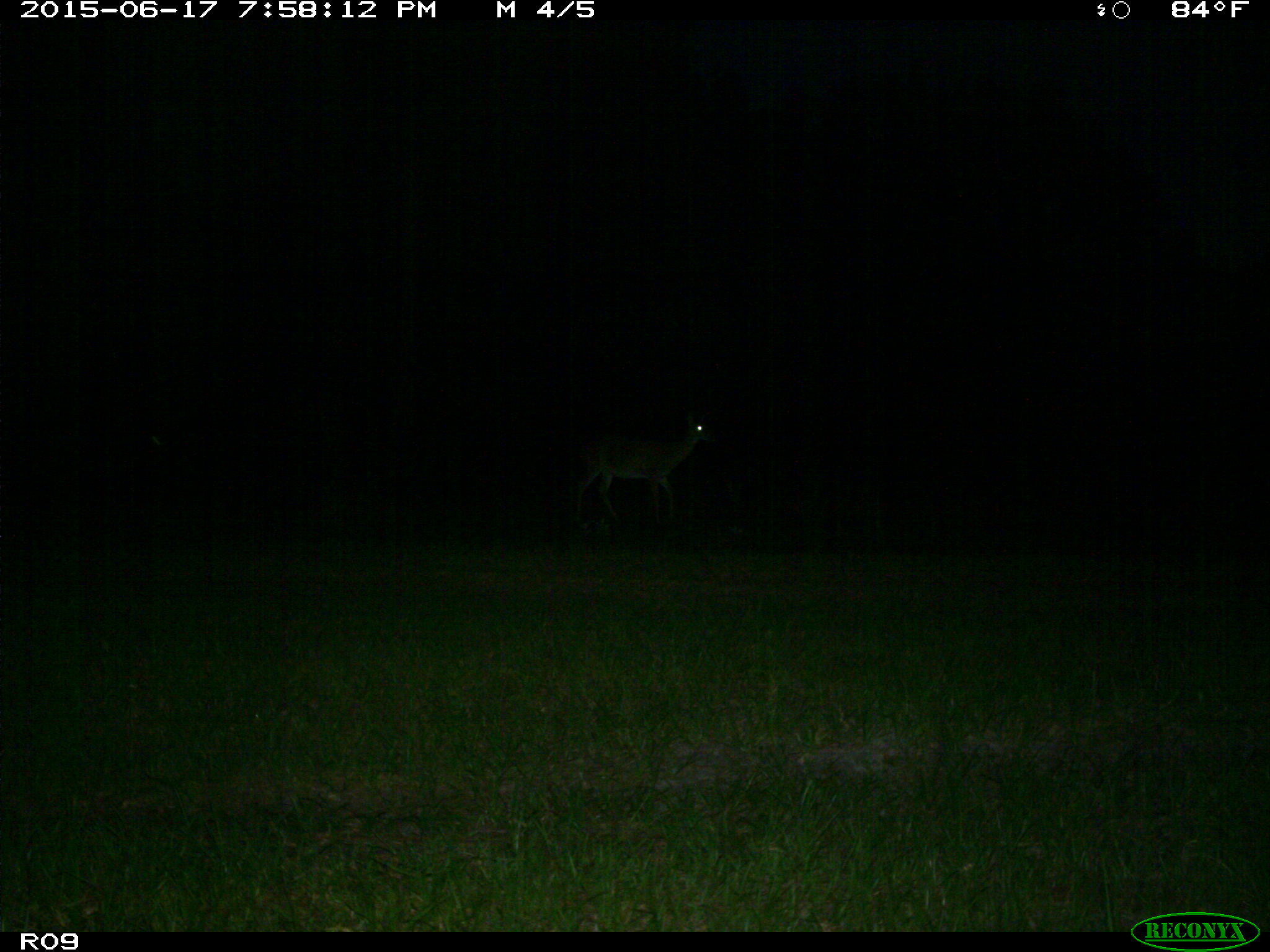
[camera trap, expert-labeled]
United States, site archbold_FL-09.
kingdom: Animalia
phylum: Chordata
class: Mammalia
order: Artiodactyla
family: Cervidae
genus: Odocoileus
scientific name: Odocoileus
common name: deer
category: unidentified deer